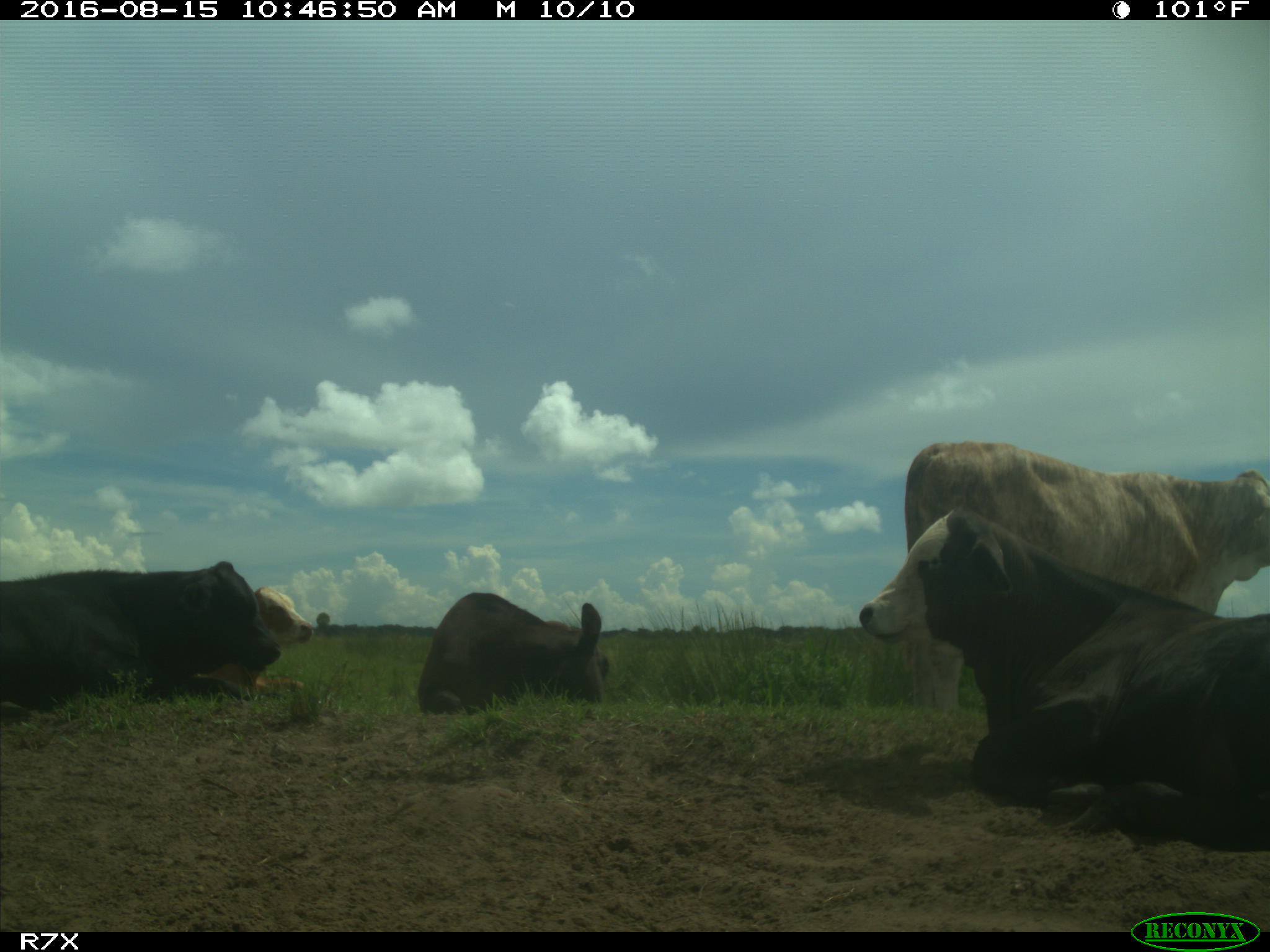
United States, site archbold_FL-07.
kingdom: Animalia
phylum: Chordata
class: Mammalia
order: Artiodactyla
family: Bovidae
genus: Bos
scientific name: Bos taurus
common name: domestic cow